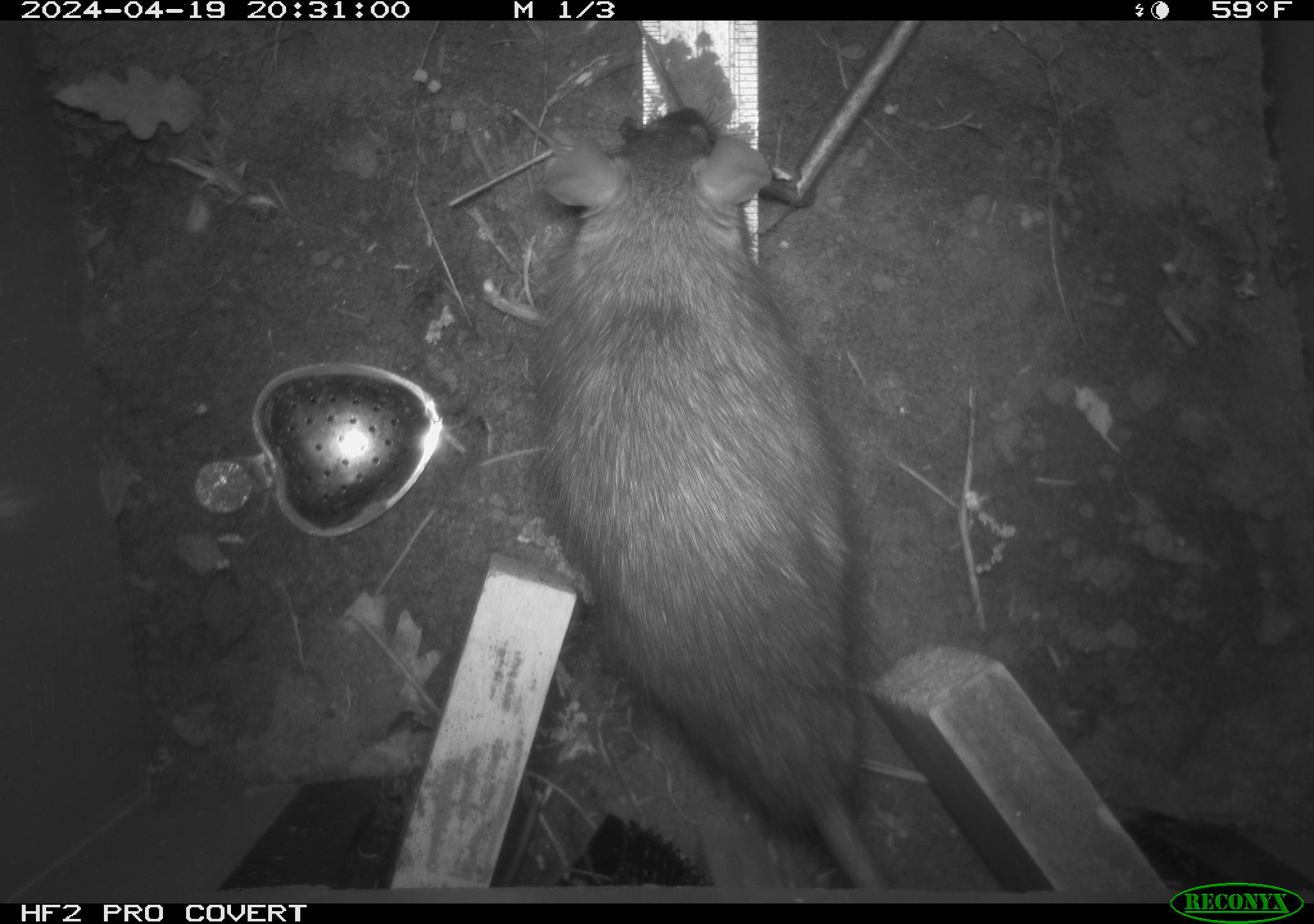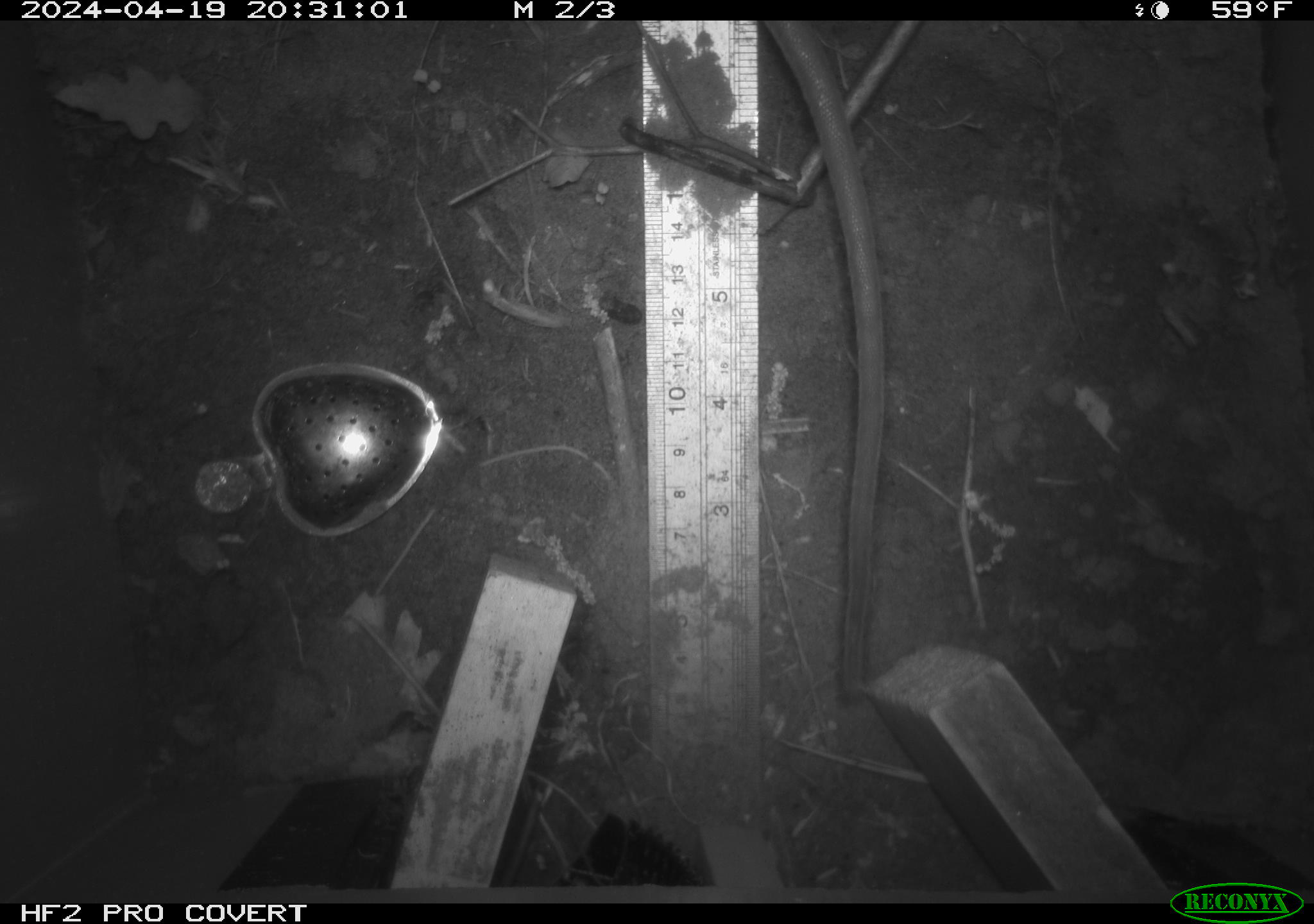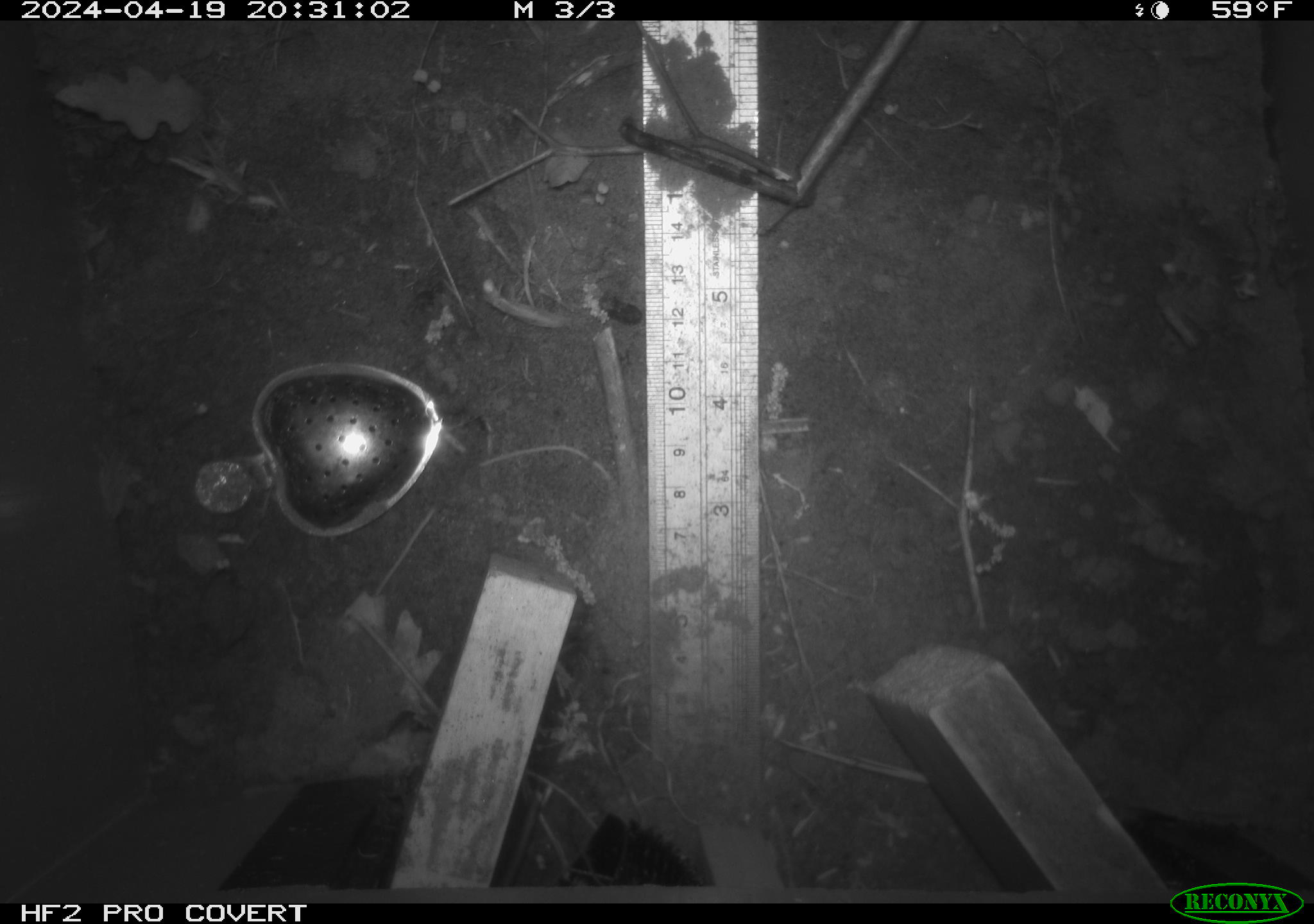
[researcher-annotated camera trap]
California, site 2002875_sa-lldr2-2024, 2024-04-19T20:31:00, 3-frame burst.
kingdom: Animalia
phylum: Chordata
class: Mammalia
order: Rodentia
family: Muridae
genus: Rattus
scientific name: Rattus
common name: rat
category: rattus species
Rattus species (rat) (Rattus).